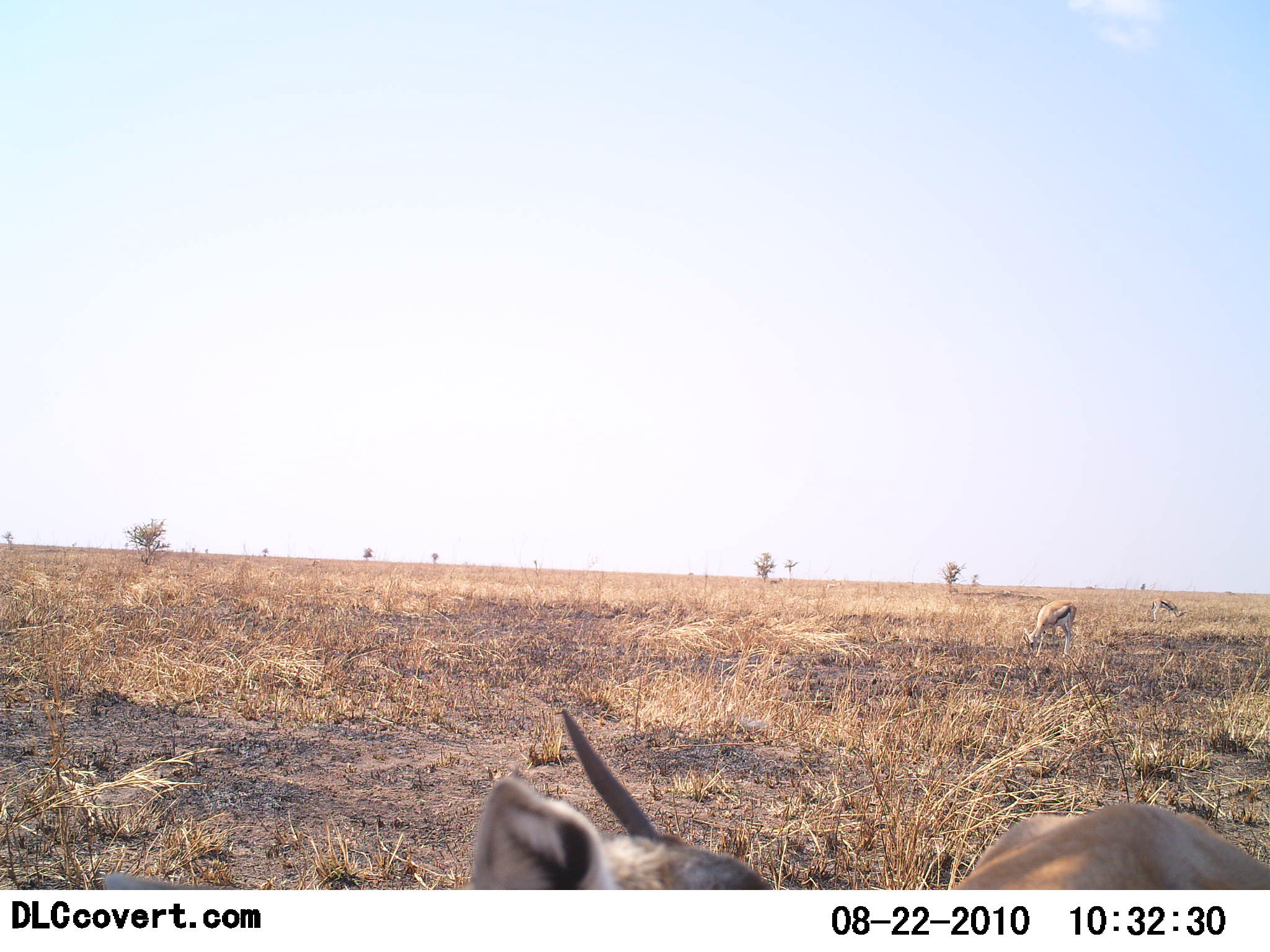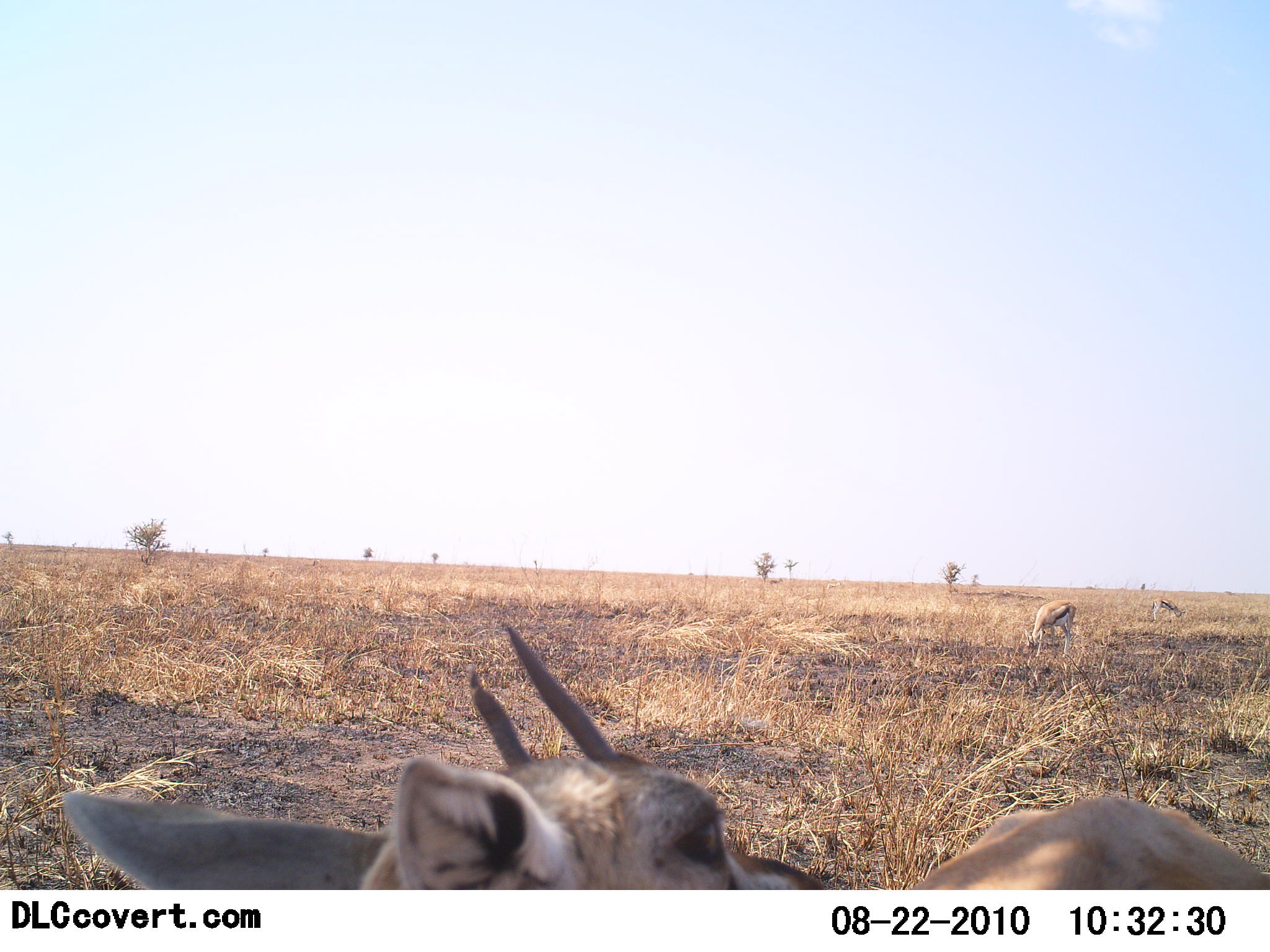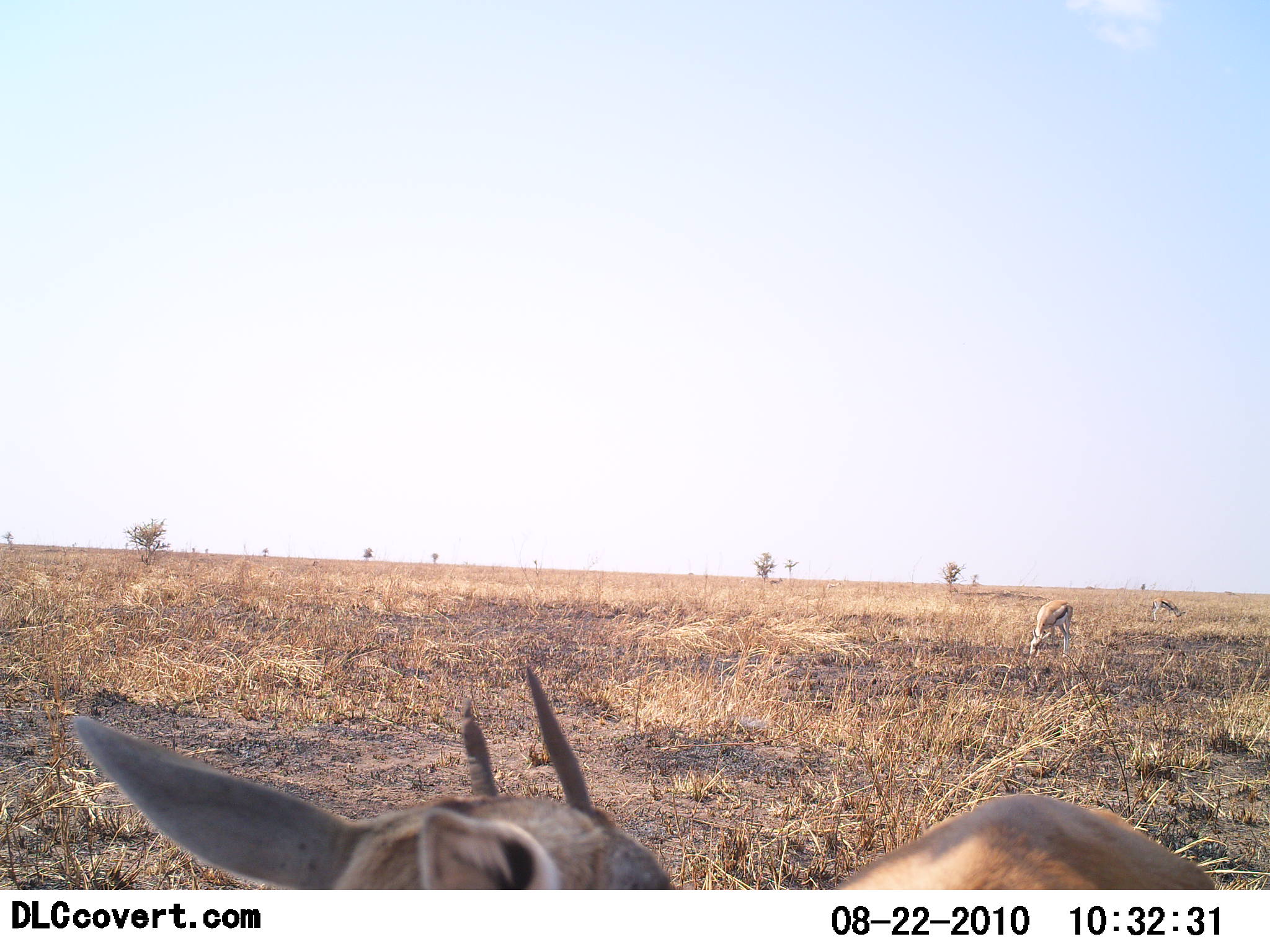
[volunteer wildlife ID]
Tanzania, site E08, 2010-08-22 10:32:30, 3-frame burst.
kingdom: Animalia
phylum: Chordata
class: Mammalia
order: Artiodactyla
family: Bovidae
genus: Eudorcas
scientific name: Eudorcas thomsonii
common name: thomson's gazelle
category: gazellethomsons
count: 3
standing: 55%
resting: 25%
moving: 15%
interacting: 5%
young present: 0%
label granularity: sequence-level